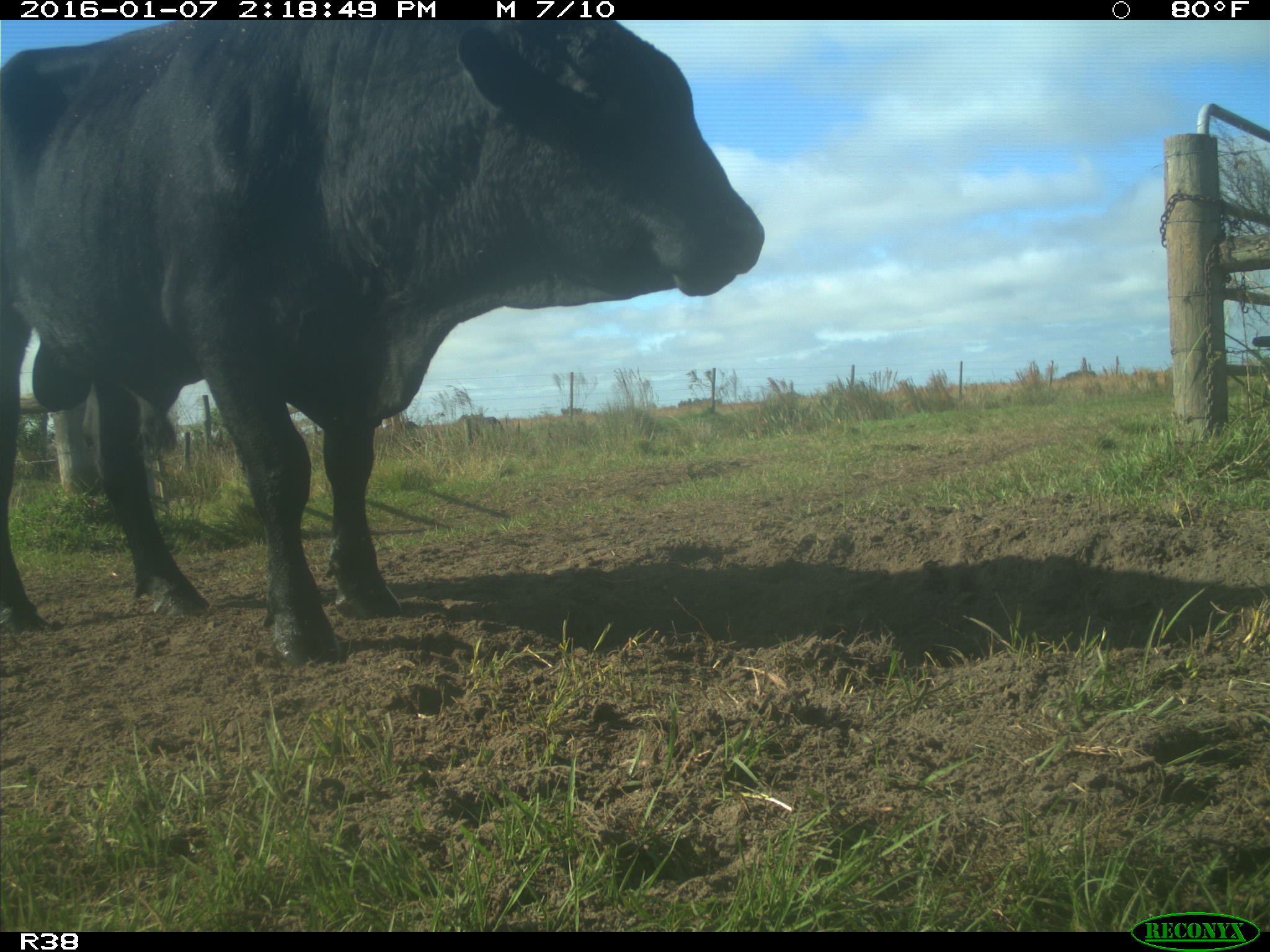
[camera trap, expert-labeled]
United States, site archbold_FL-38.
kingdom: Animalia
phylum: Chordata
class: Mammalia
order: Artiodactyla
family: Bovidae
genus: Bos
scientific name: Bos taurus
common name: domestic cow